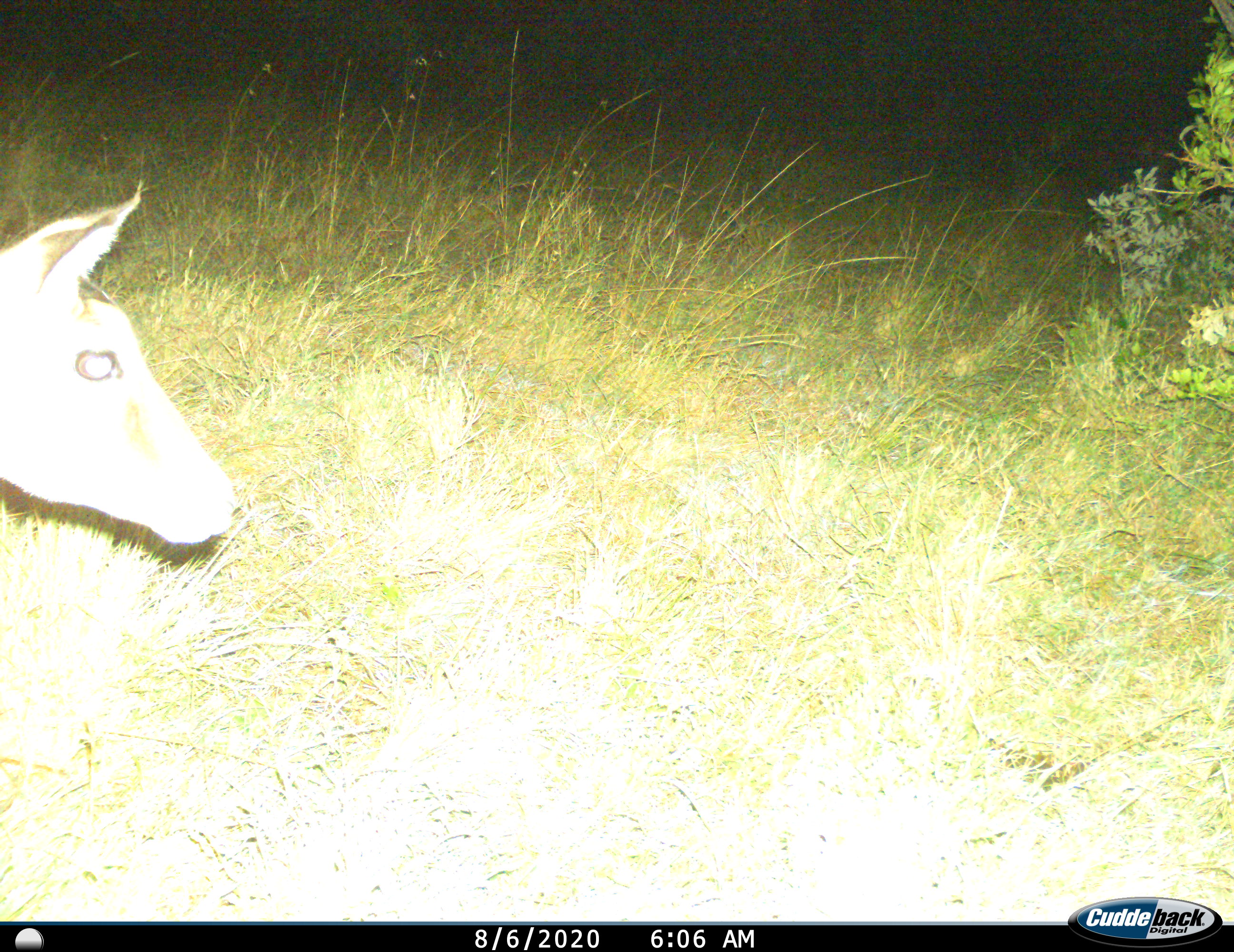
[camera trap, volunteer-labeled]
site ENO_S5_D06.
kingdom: Animalia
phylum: Chordata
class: Mammalia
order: Artiodactyla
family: Bovidae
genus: Aepyceros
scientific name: Aepyceros melampus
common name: impala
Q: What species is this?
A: Impala (Aepyceros melampus).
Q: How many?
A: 1.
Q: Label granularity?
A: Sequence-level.